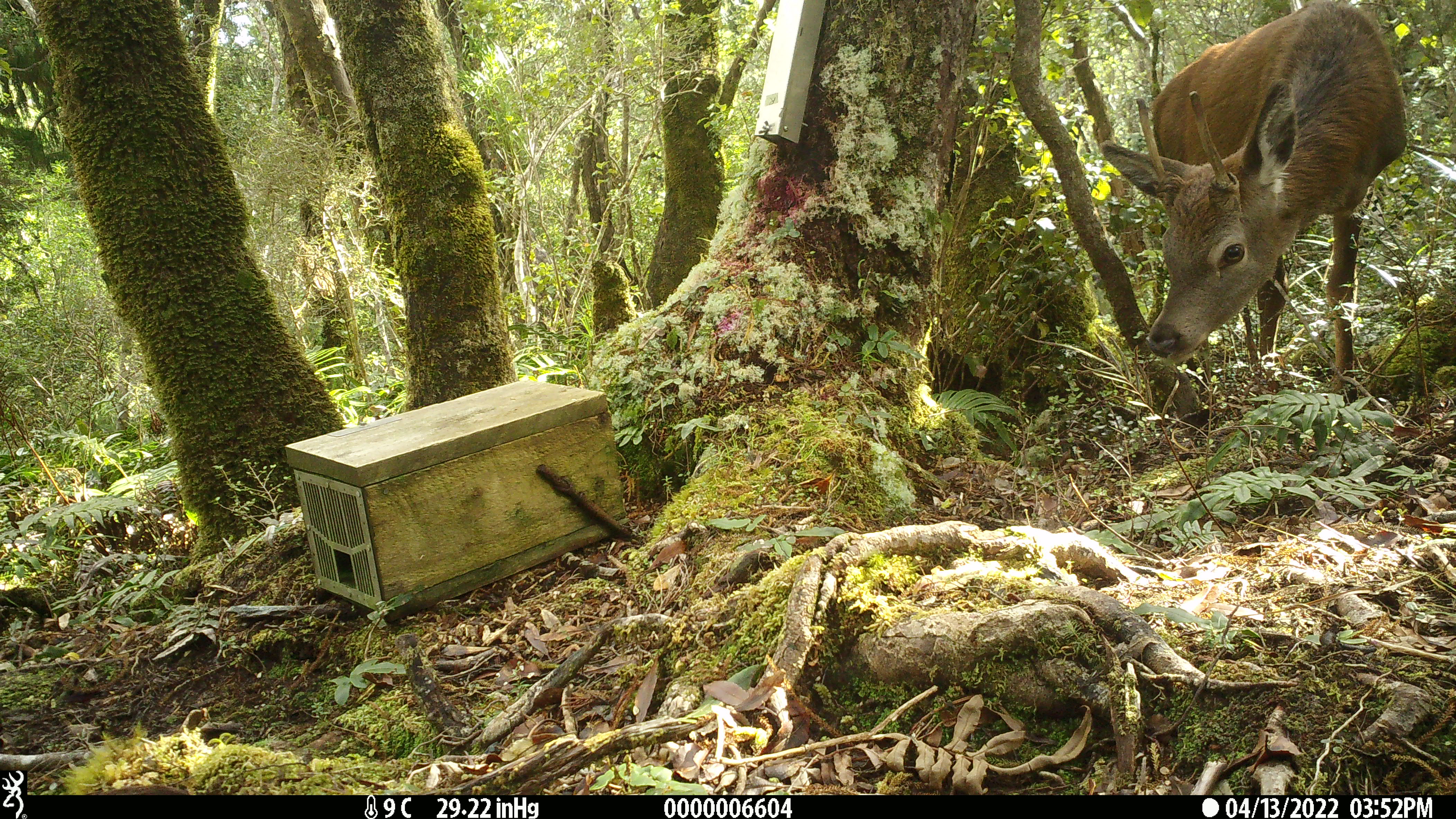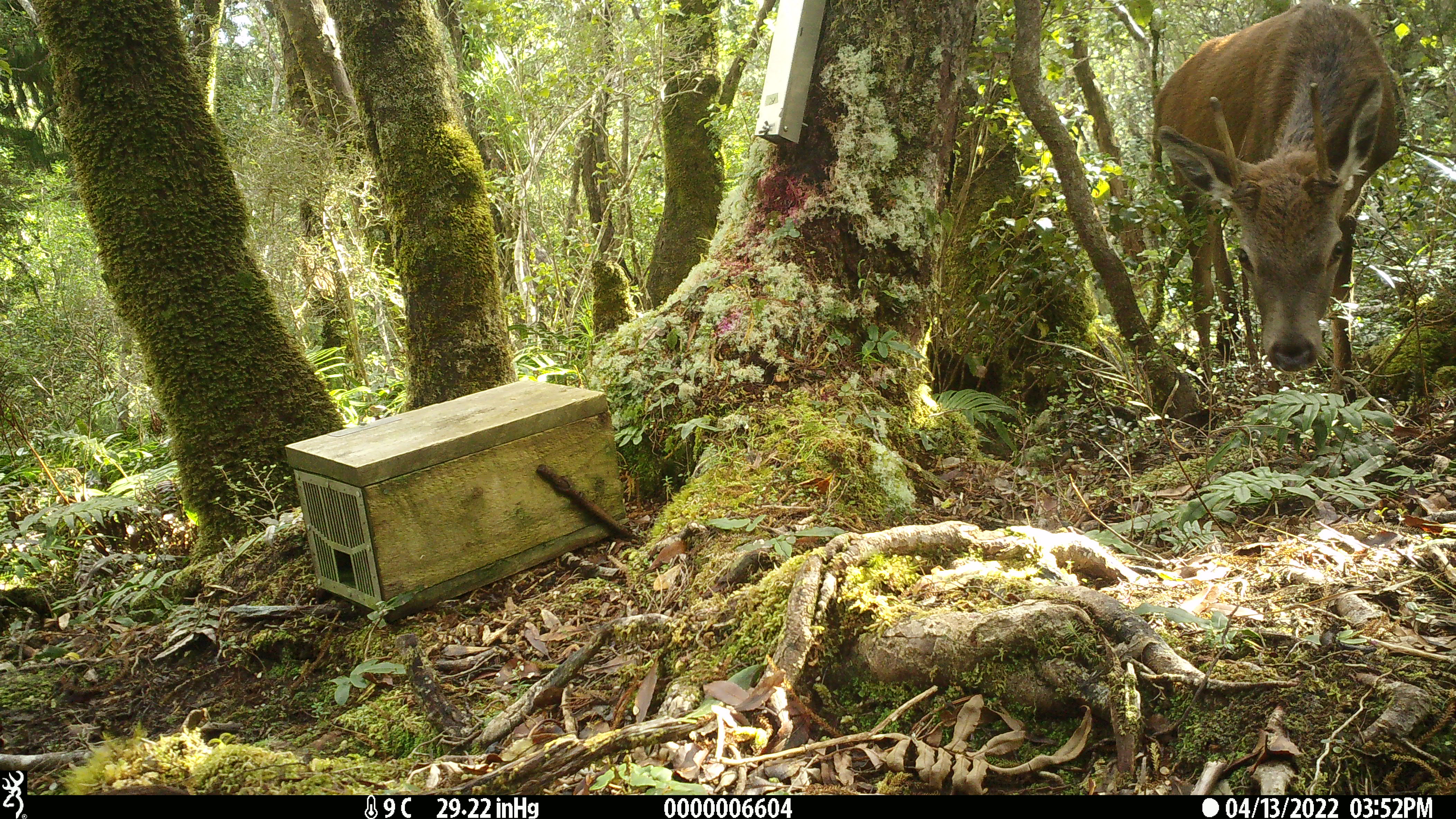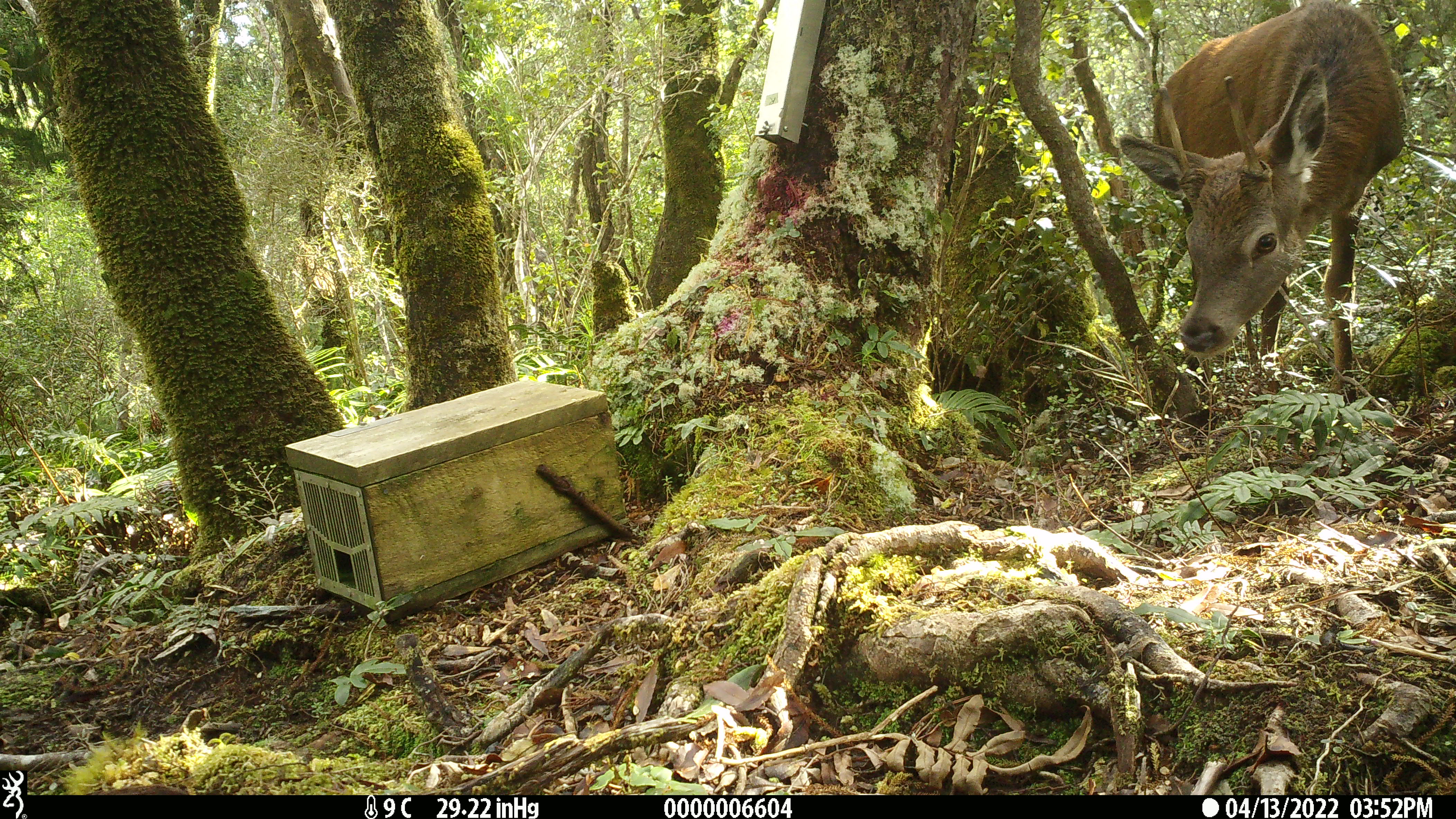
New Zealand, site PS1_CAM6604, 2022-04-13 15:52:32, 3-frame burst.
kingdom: Animalia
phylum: Chordata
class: Mammalia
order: Artiodactyla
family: Cervidae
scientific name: Cervidae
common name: deer